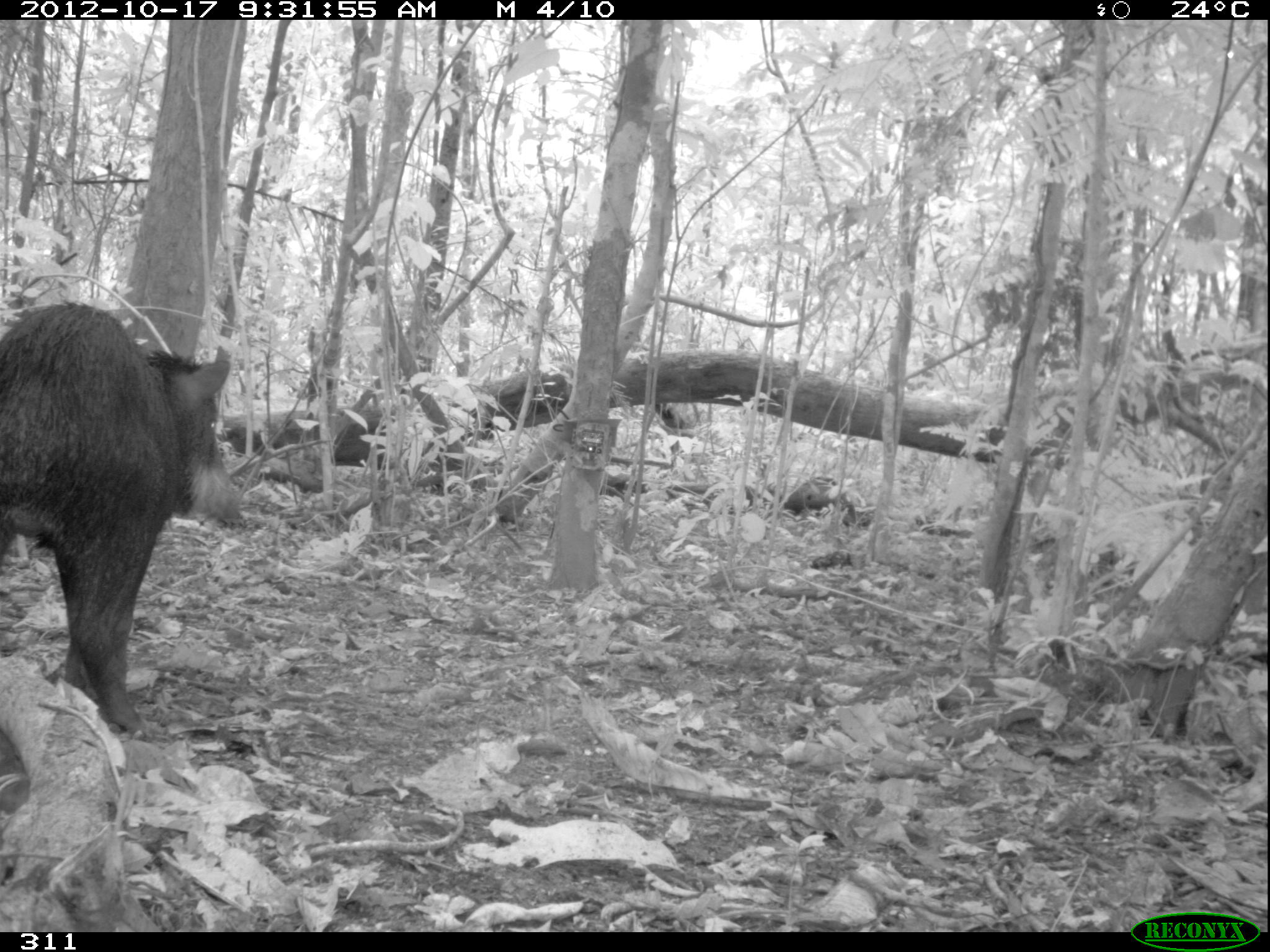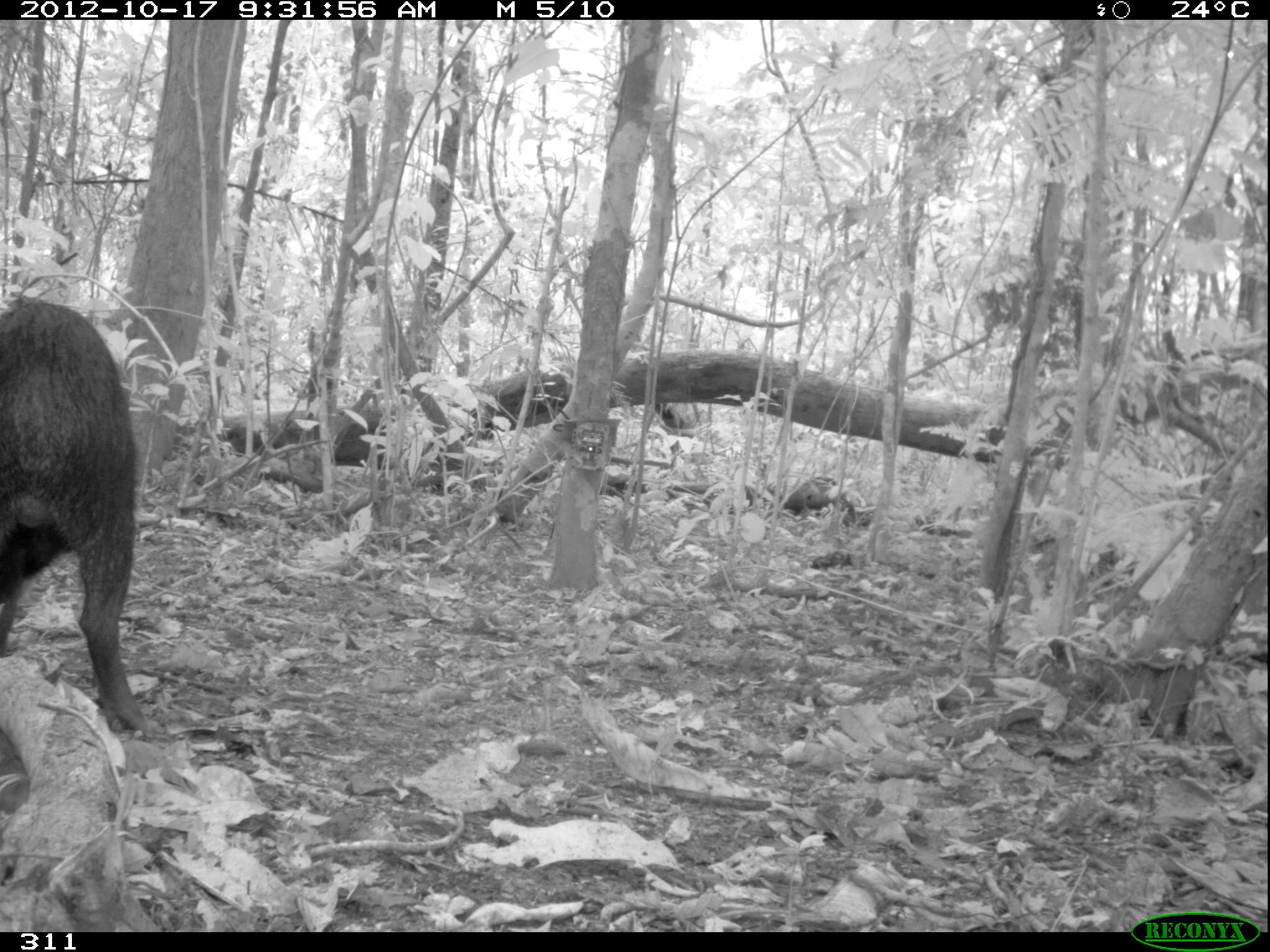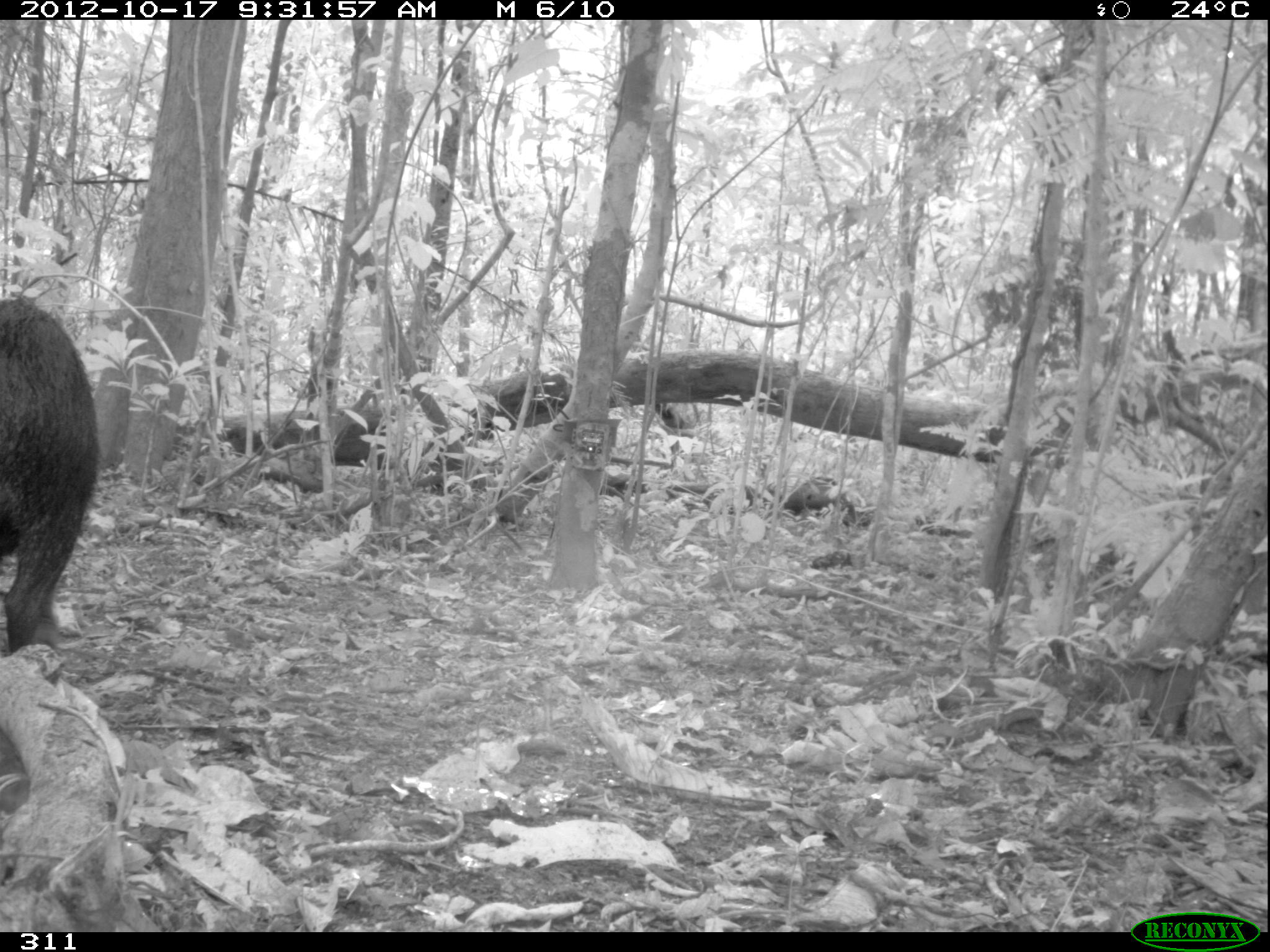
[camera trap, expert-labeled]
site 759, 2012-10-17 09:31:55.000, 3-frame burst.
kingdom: Animalia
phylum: Chordata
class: Mammalia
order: Artiodactyla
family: Tayassuidae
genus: Tayassu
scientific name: Tayassu pecari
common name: white-lipped peccary